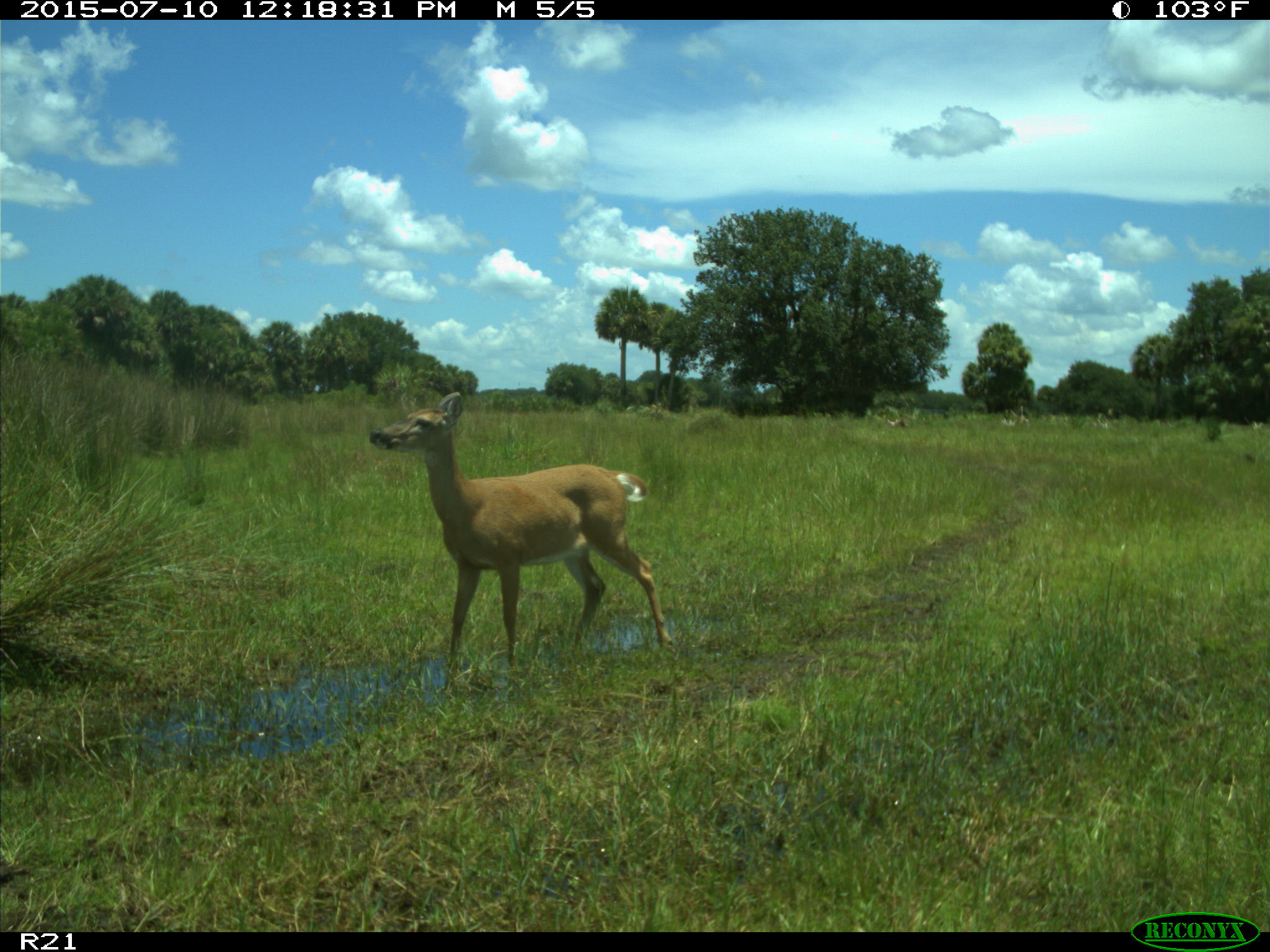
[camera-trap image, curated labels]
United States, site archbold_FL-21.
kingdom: Animalia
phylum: Chordata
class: Mammalia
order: Artiodactyla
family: Cervidae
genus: Odocoileus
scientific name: Odocoileus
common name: deer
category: unidentified deer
Unidentified deer (deer) (Odocoileus).